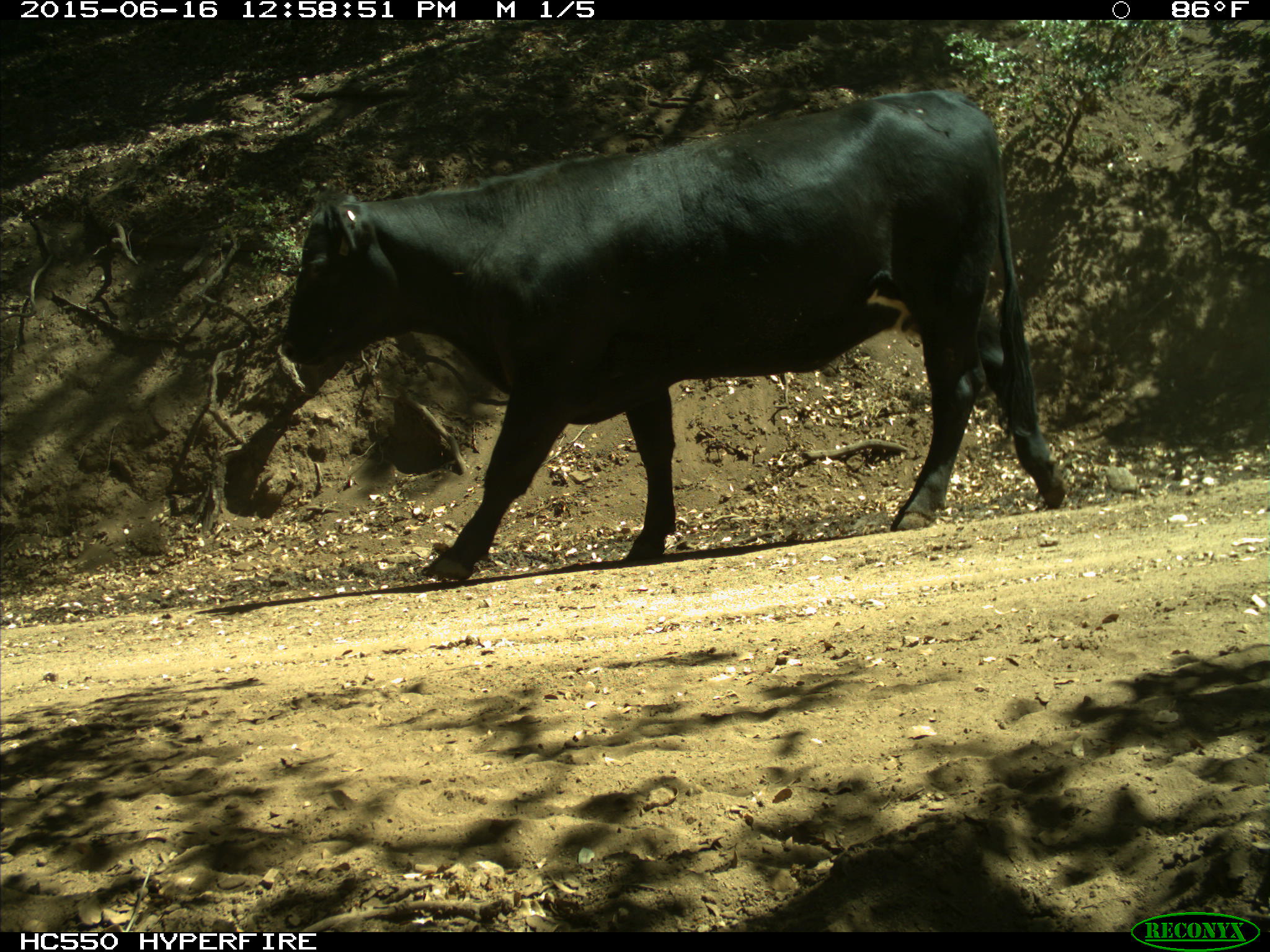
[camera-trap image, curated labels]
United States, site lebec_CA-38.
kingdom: Animalia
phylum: Chordata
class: Mammalia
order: Artiodactyla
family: Bovidae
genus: Bos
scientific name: Bos taurus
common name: domestic cow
Bos taurus (domestic cow).